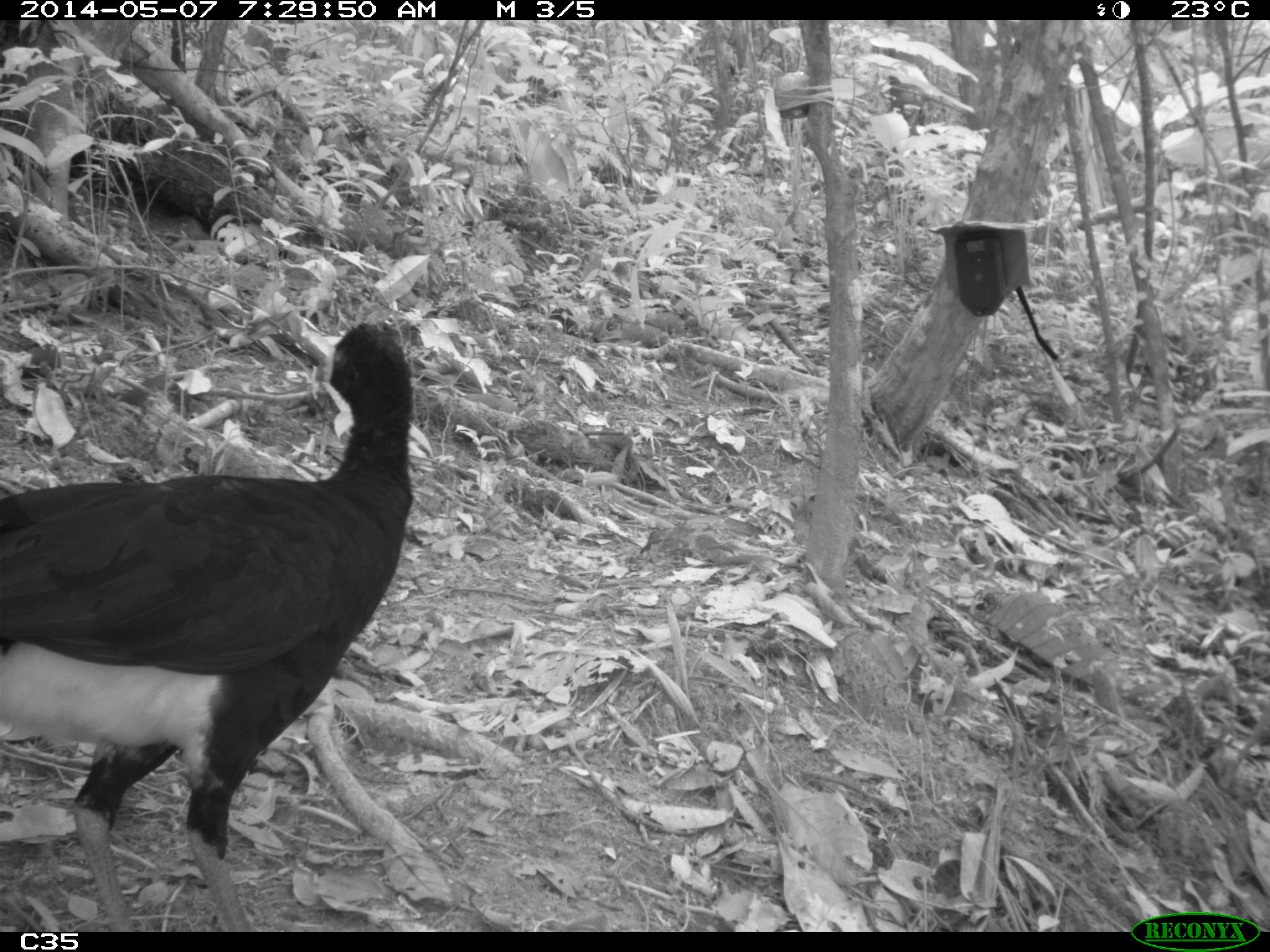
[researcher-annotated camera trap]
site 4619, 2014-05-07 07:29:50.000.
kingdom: Animalia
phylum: Chordata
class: Aves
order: Galliformes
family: Cracidae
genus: Crax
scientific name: Crax alector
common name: black curassow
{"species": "Crax alector (black curassow)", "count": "2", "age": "adult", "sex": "female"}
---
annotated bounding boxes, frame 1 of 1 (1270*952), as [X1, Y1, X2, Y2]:
crax alector: [0, 320, 416, 932]